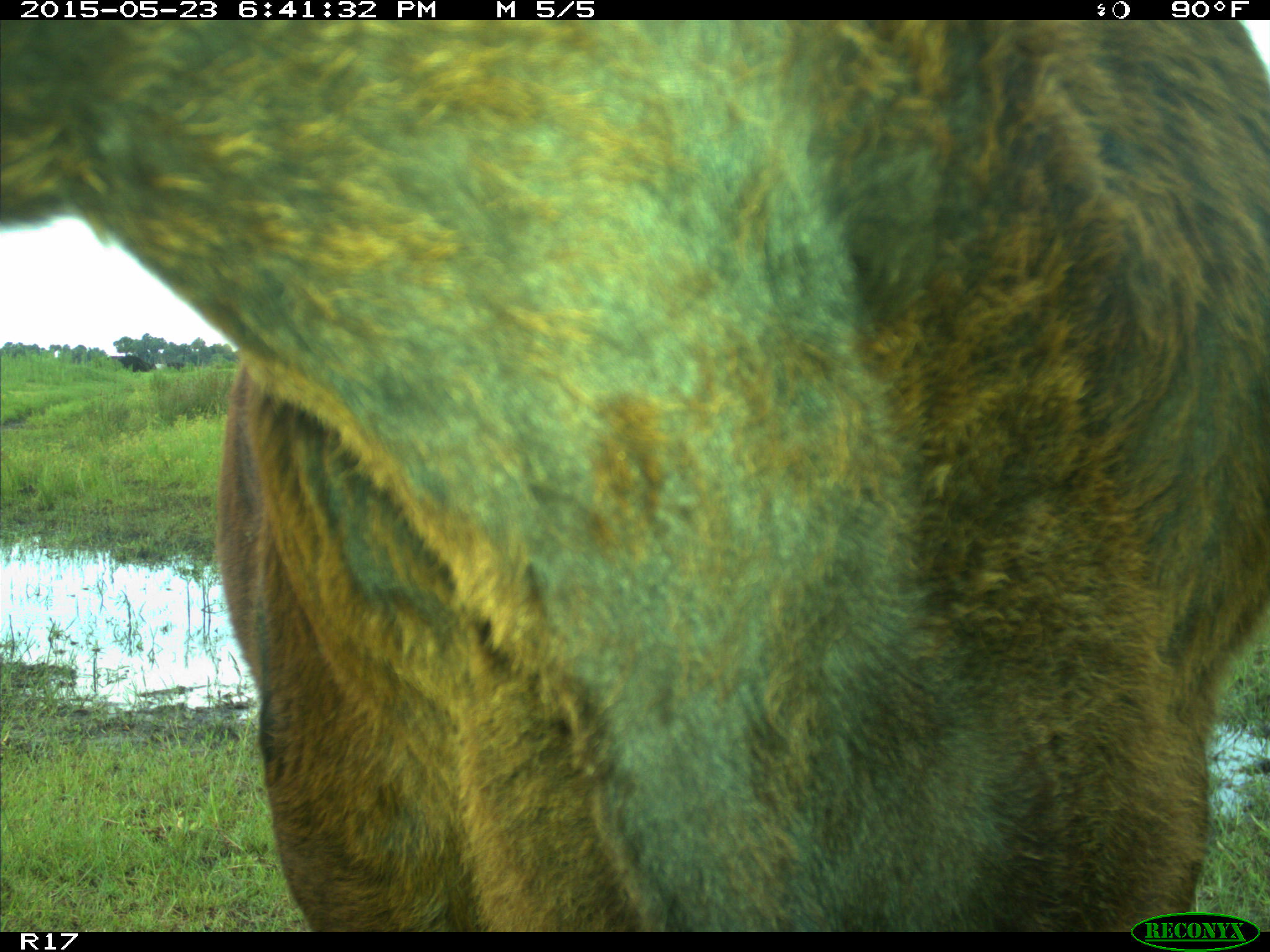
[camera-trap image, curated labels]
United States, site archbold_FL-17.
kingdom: Animalia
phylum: Chordata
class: Mammalia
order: Artiodactyla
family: Bovidae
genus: Bos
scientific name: Bos taurus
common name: domestic cow